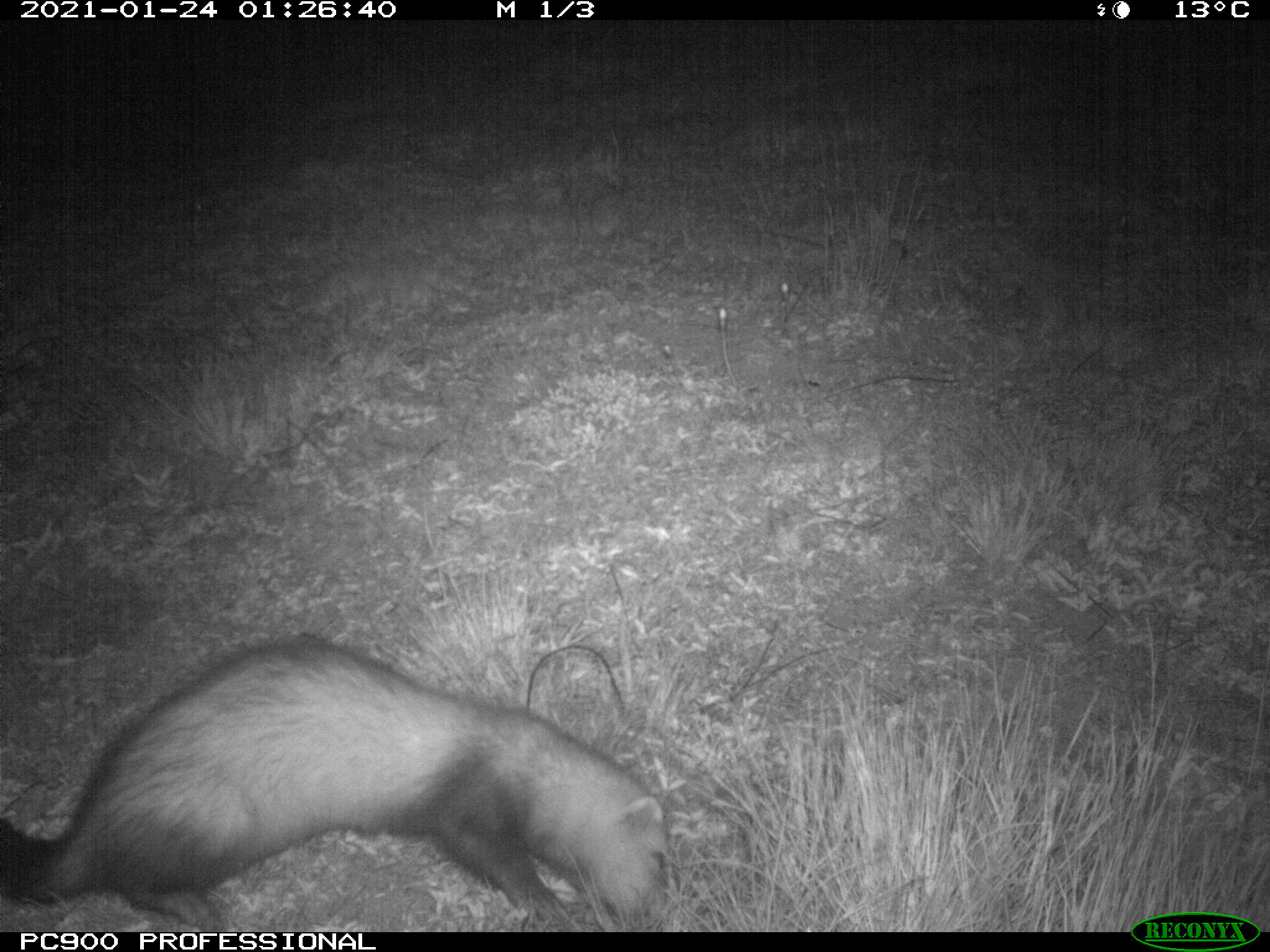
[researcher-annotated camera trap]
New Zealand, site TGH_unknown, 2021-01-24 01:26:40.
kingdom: Animalia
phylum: Chordata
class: Mammalia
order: Carnivora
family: Mustelidae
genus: Mustela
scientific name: Mustela furo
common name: ferret